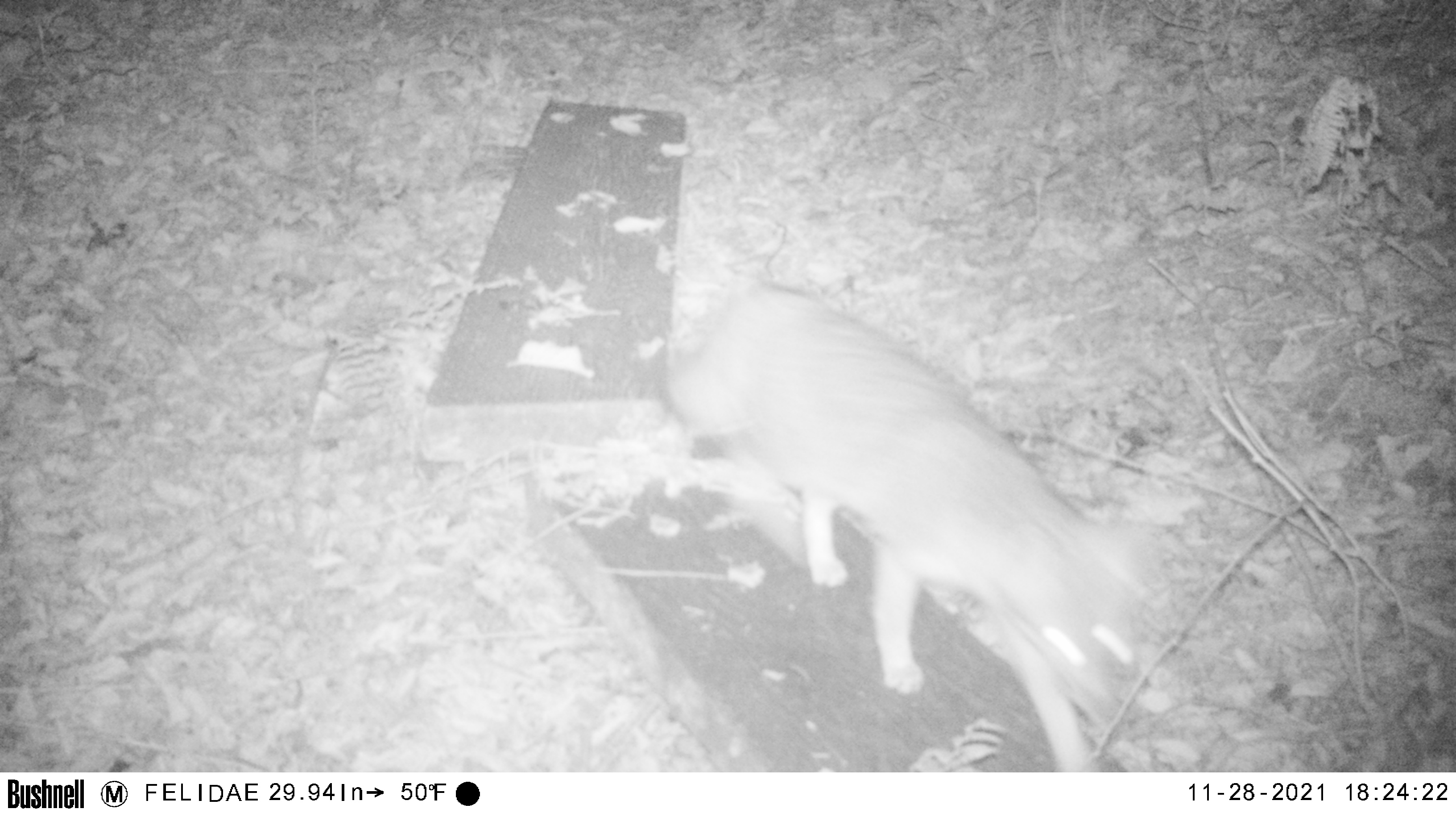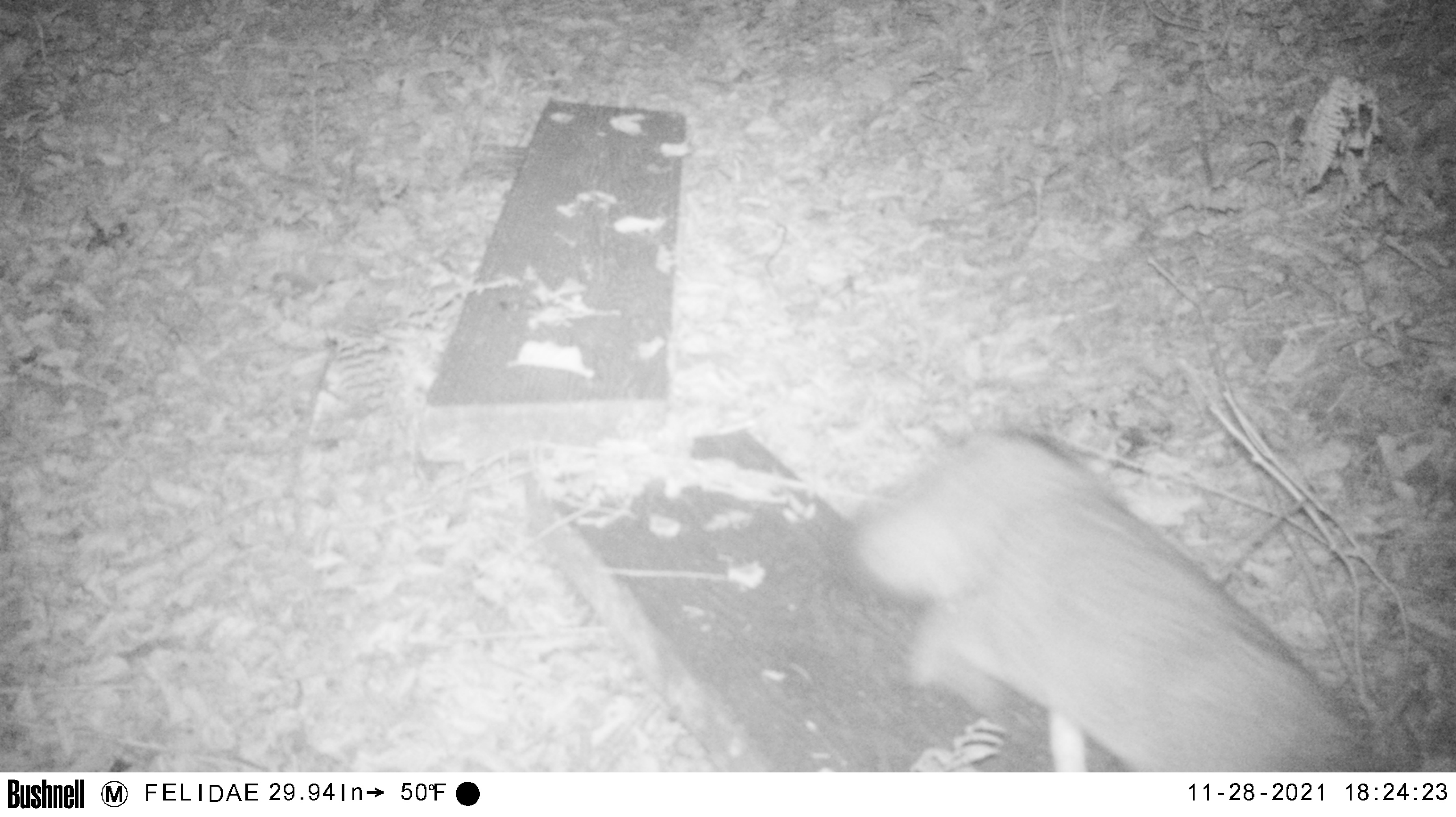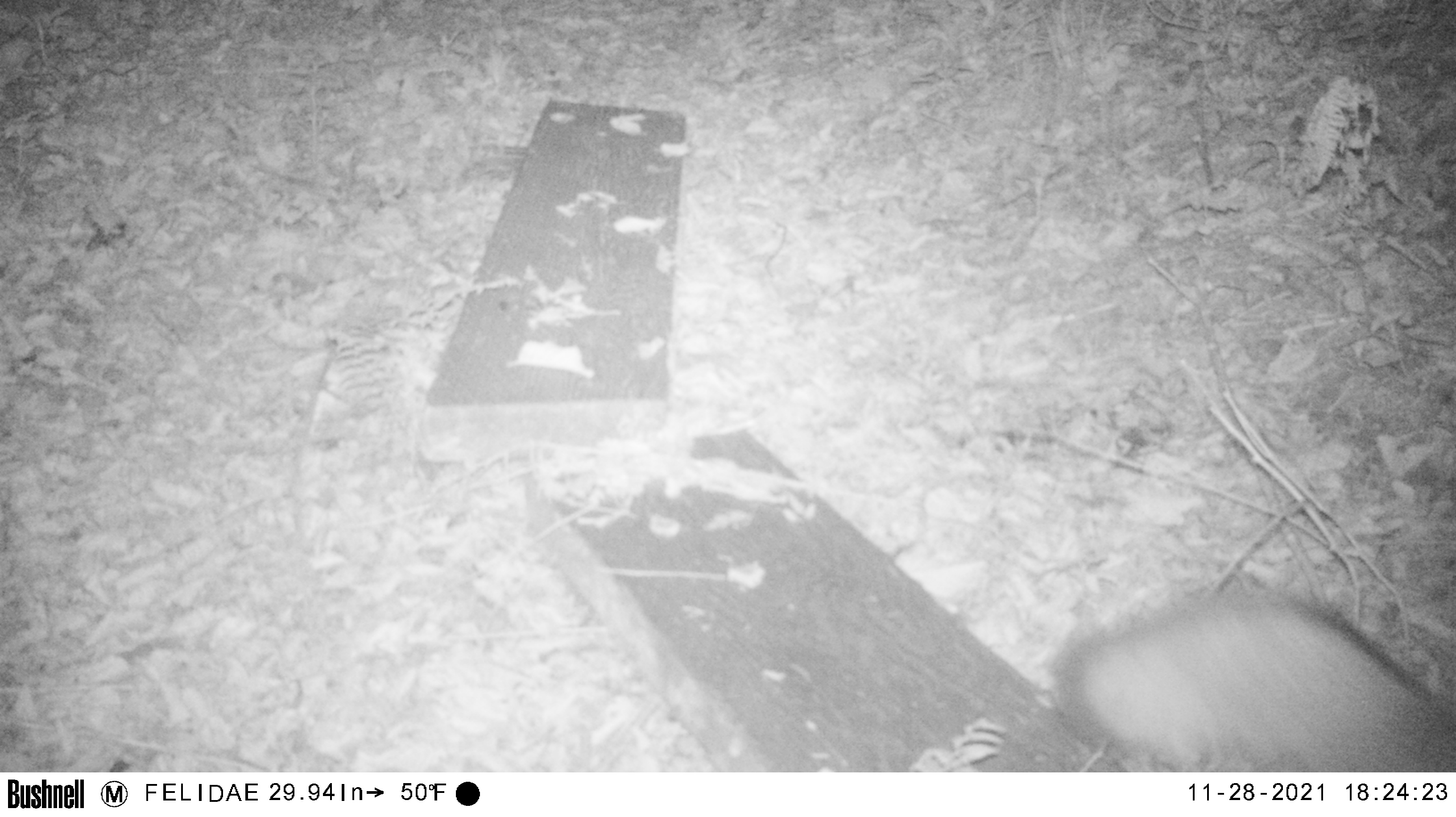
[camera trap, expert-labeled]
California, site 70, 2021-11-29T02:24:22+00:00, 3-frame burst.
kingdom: Animalia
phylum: Chordata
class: Mammalia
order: Carnivora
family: Canidae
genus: Urocyon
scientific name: Urocyon cinereoargenteus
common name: gray fox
Gray fox (Urocyon cinereoargenteus).